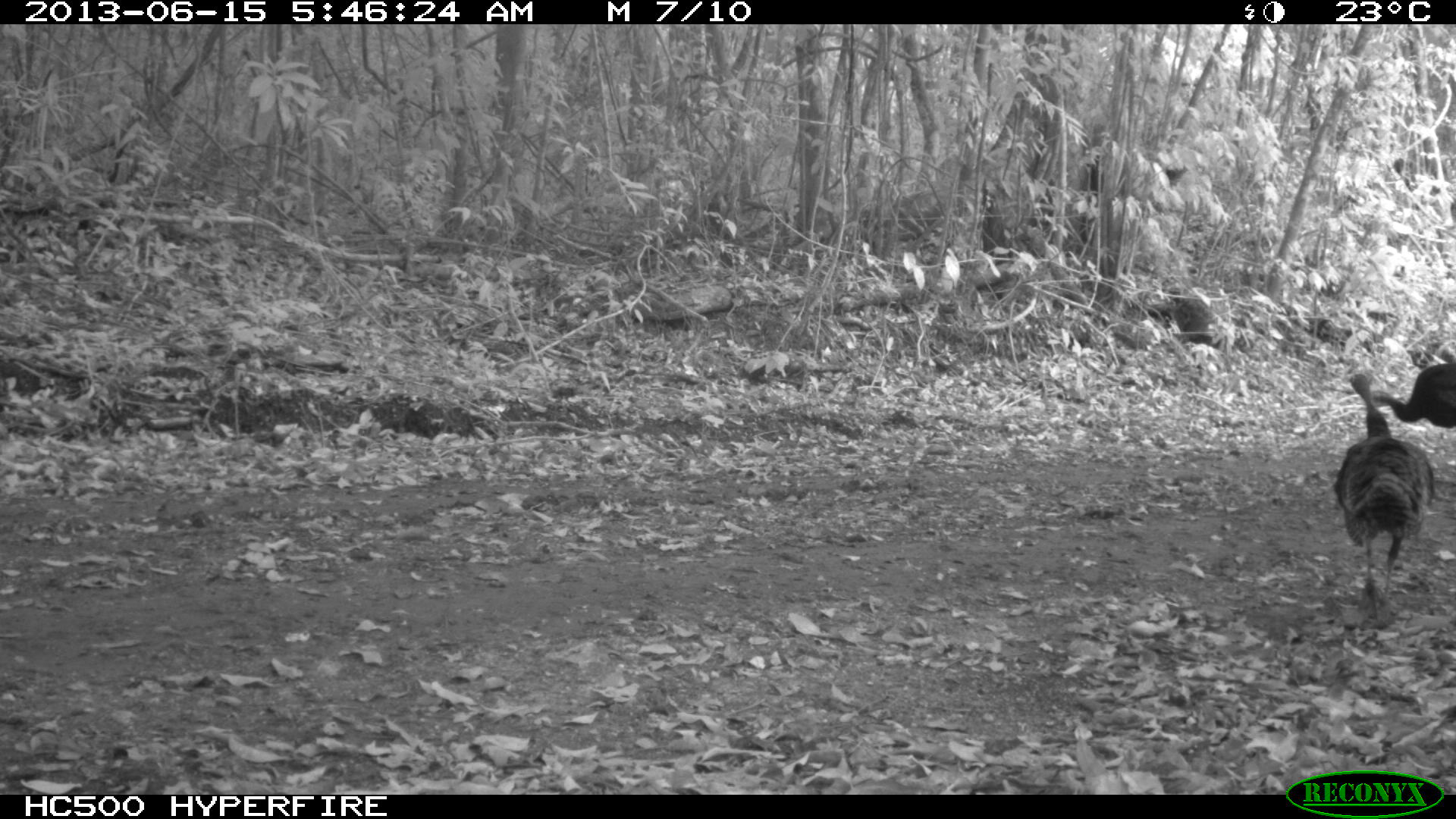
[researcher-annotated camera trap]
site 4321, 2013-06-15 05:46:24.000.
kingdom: Animalia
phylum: Chordata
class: Aves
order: Galliformes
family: Phasianidae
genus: Meleagris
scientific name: Meleagris ocellata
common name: ocellated turkey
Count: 2.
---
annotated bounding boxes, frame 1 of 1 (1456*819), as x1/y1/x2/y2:
meleagris ocellata: 1334/370/1431/600; 1370/362/1454/429